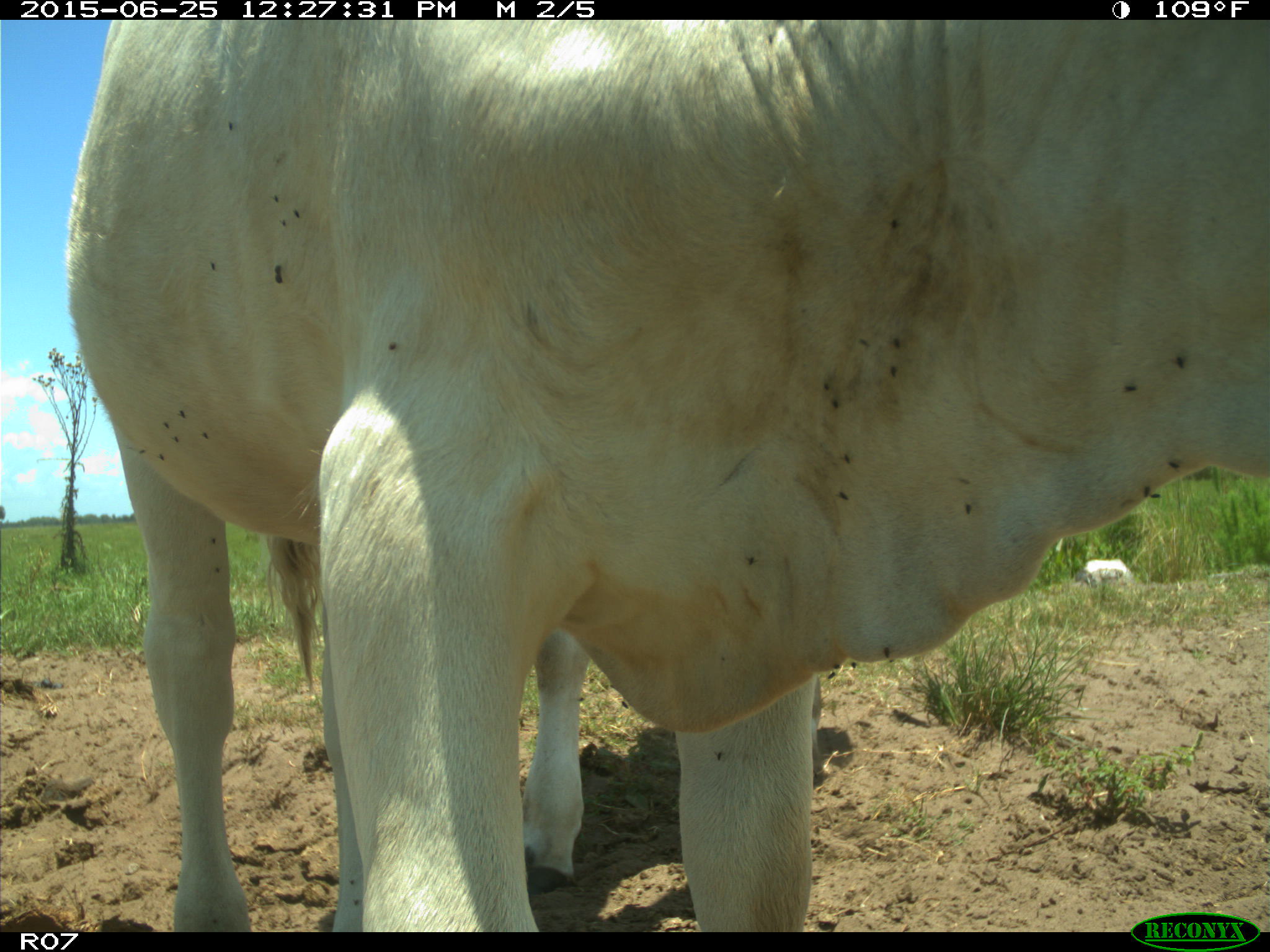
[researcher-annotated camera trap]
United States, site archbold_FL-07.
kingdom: Animalia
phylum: Chordata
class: Mammalia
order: Artiodactyla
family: Bovidae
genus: Bos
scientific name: Bos taurus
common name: domestic cow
Bos taurus (domestic cow).